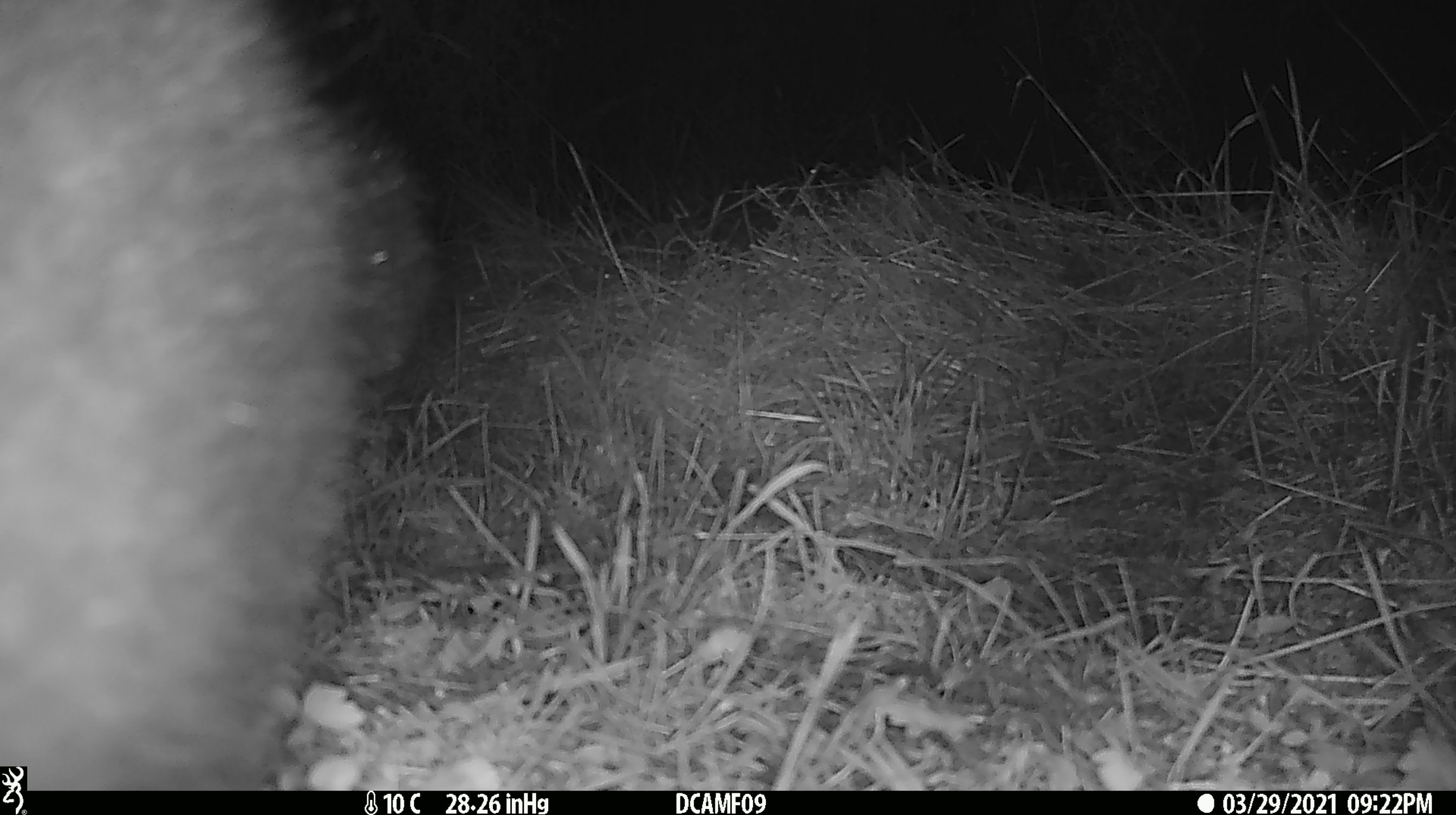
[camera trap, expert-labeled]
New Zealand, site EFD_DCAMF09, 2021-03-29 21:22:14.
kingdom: Animalia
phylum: Chordata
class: Mammalia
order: Diprotodontia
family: Phalangeridae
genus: Trichosurus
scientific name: Trichosurus vulpecula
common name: common brushtail possum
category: possum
Possum (common brushtail possum) (Trichosurus vulpecula).